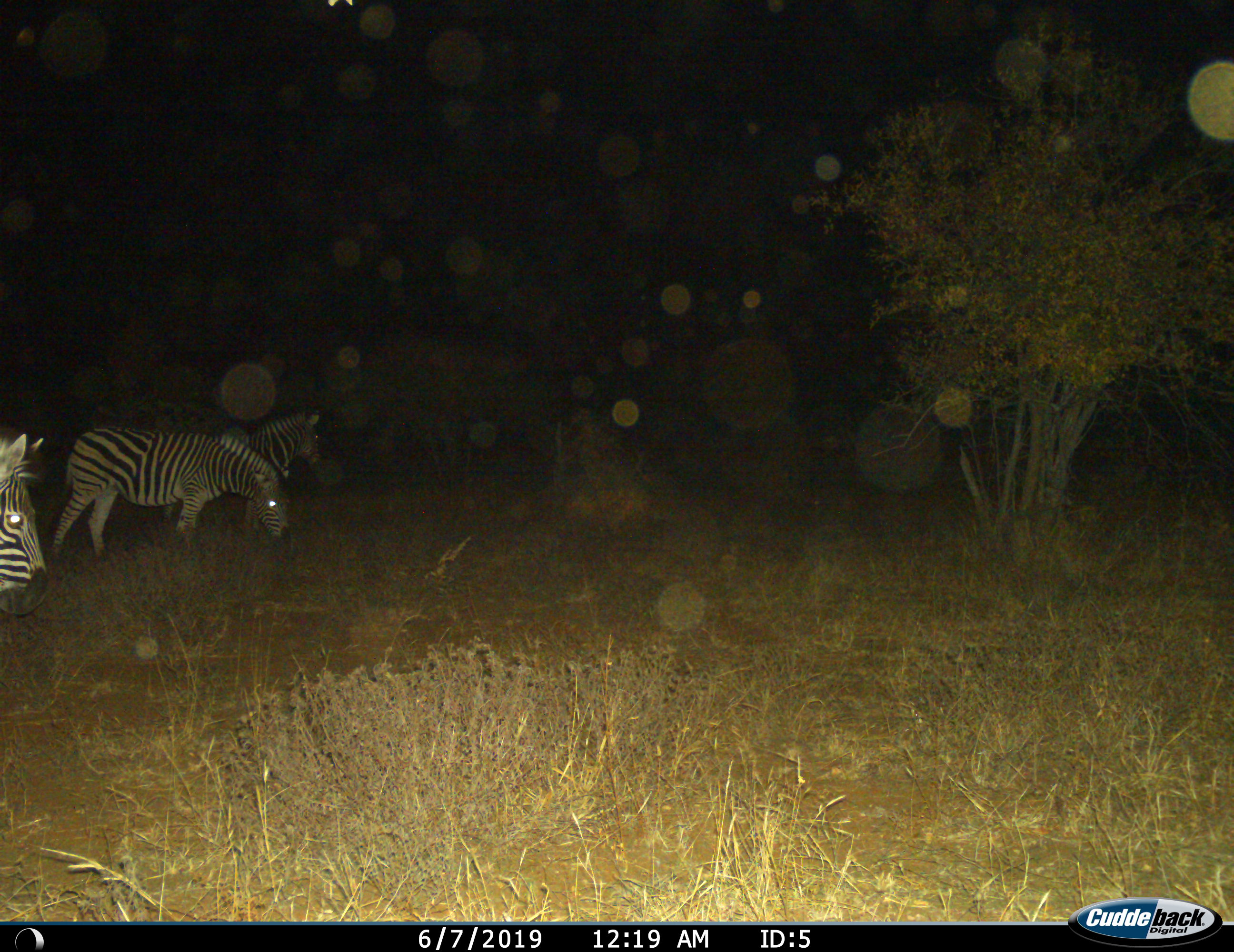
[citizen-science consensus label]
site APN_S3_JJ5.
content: unidentified animal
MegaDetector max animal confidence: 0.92